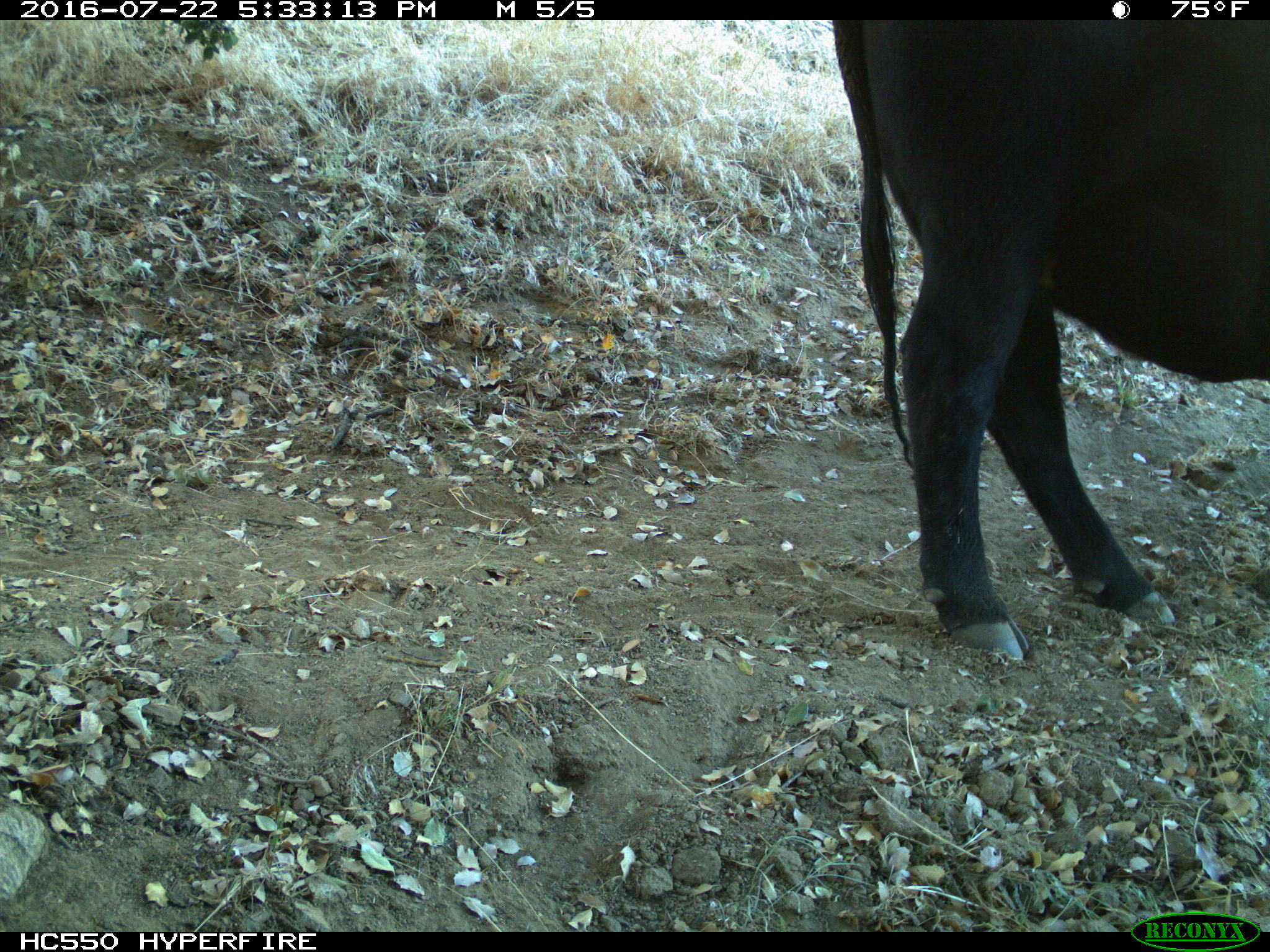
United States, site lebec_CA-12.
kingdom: Animalia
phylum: Chordata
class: Mammalia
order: Artiodactyla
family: Bovidae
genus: Bos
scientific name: Bos taurus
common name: domestic cow